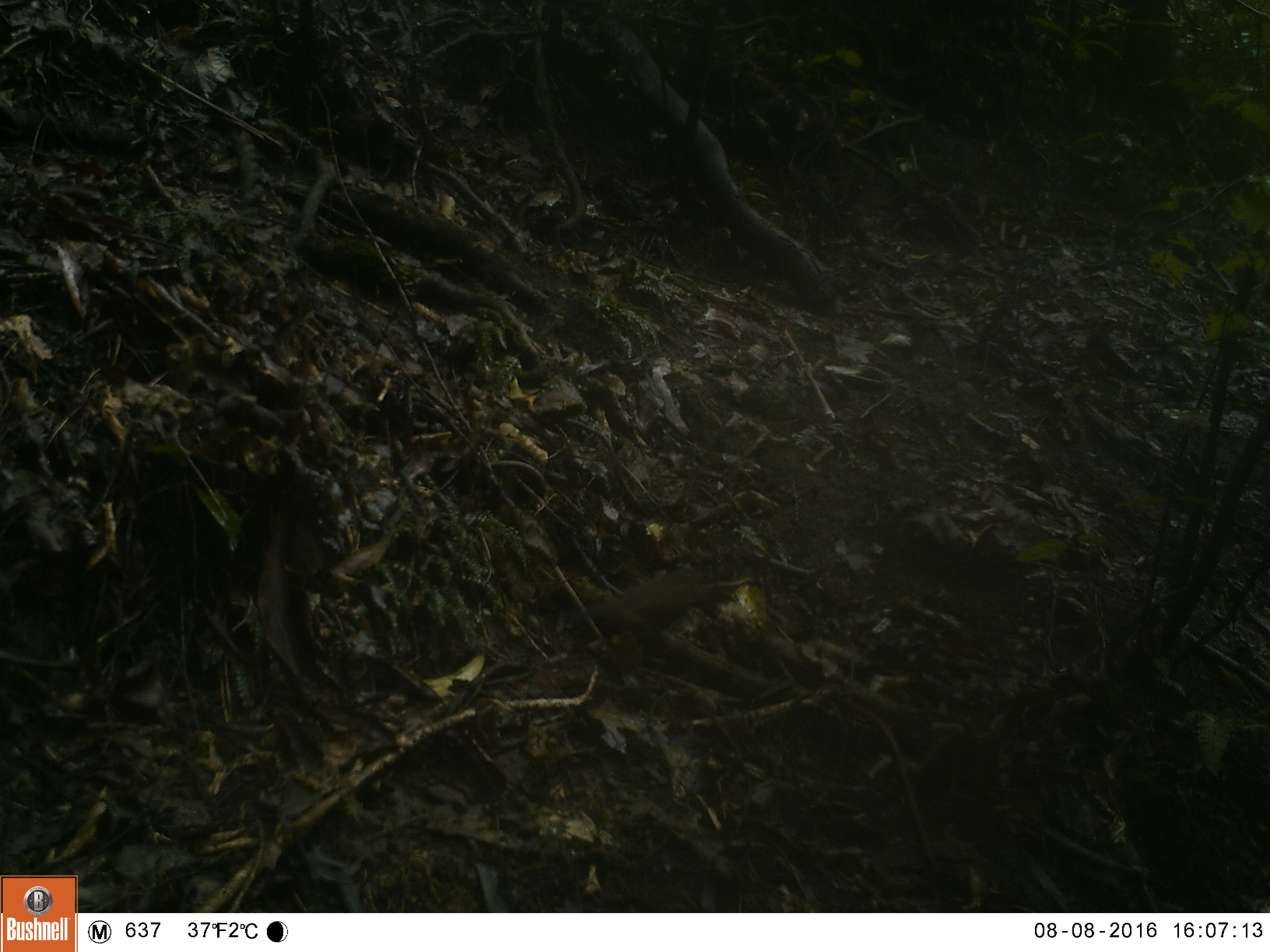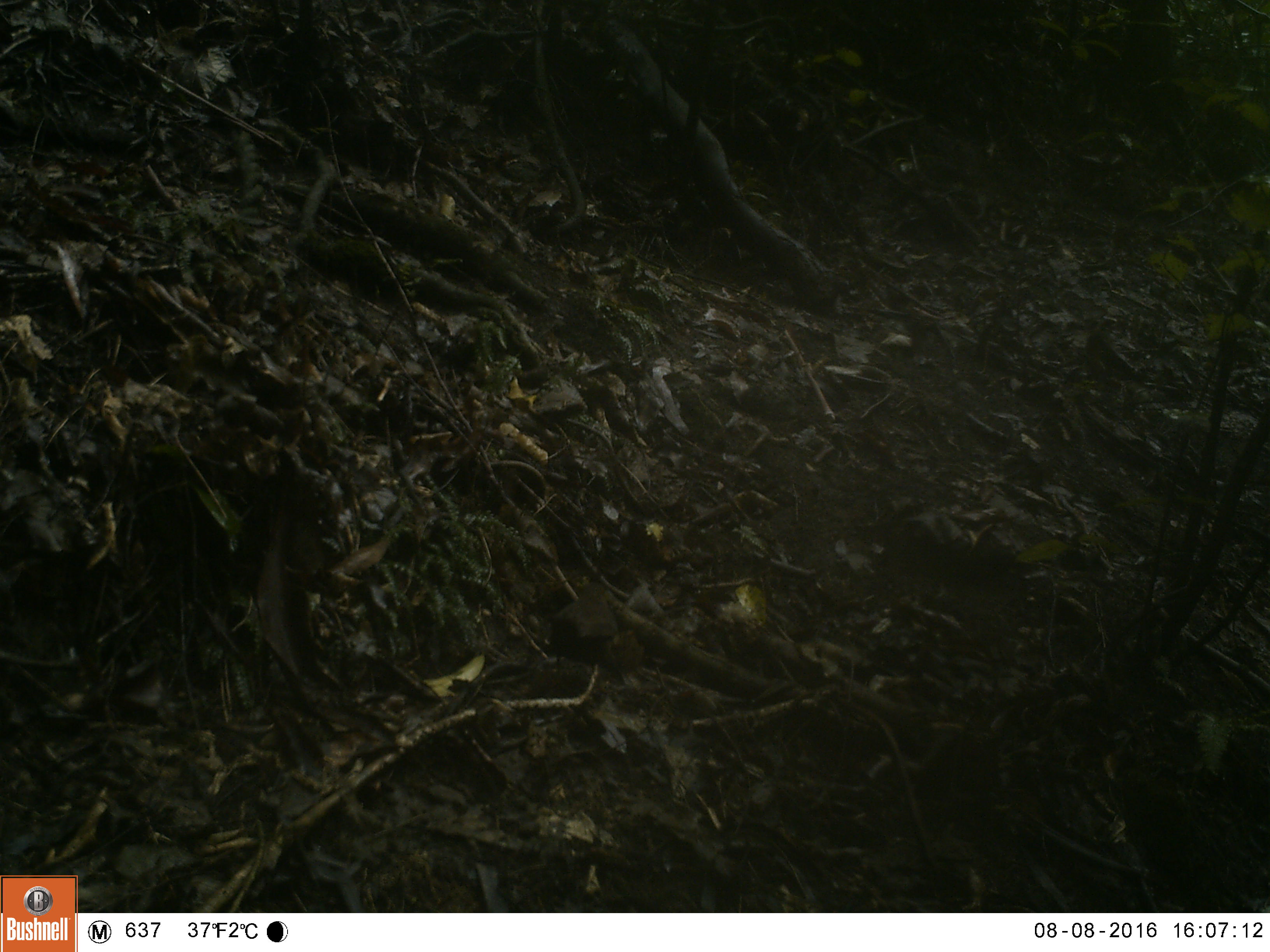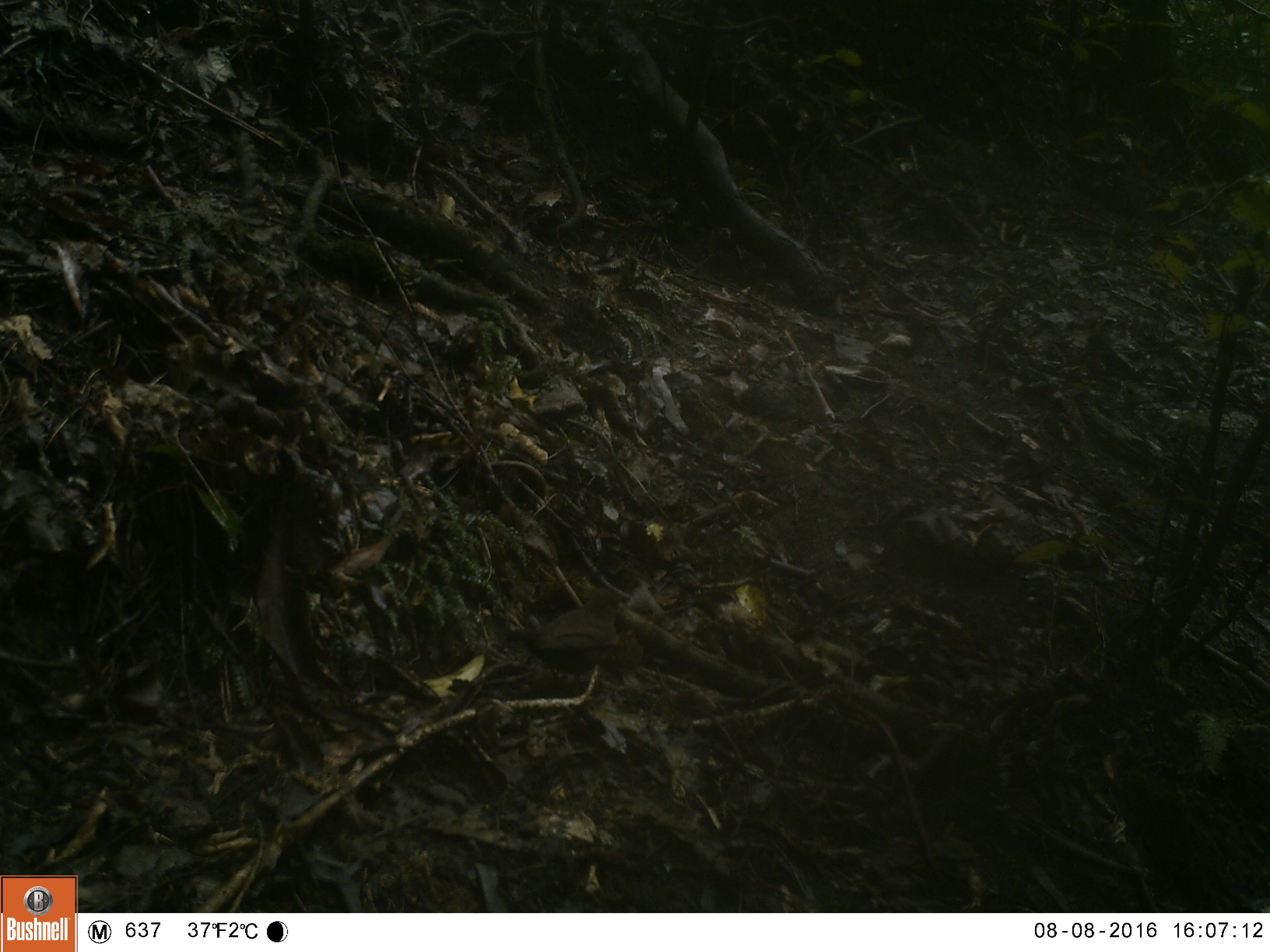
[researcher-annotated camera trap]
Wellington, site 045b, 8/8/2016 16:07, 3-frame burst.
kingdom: Animalia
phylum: Chordata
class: Aves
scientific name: Aves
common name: bird